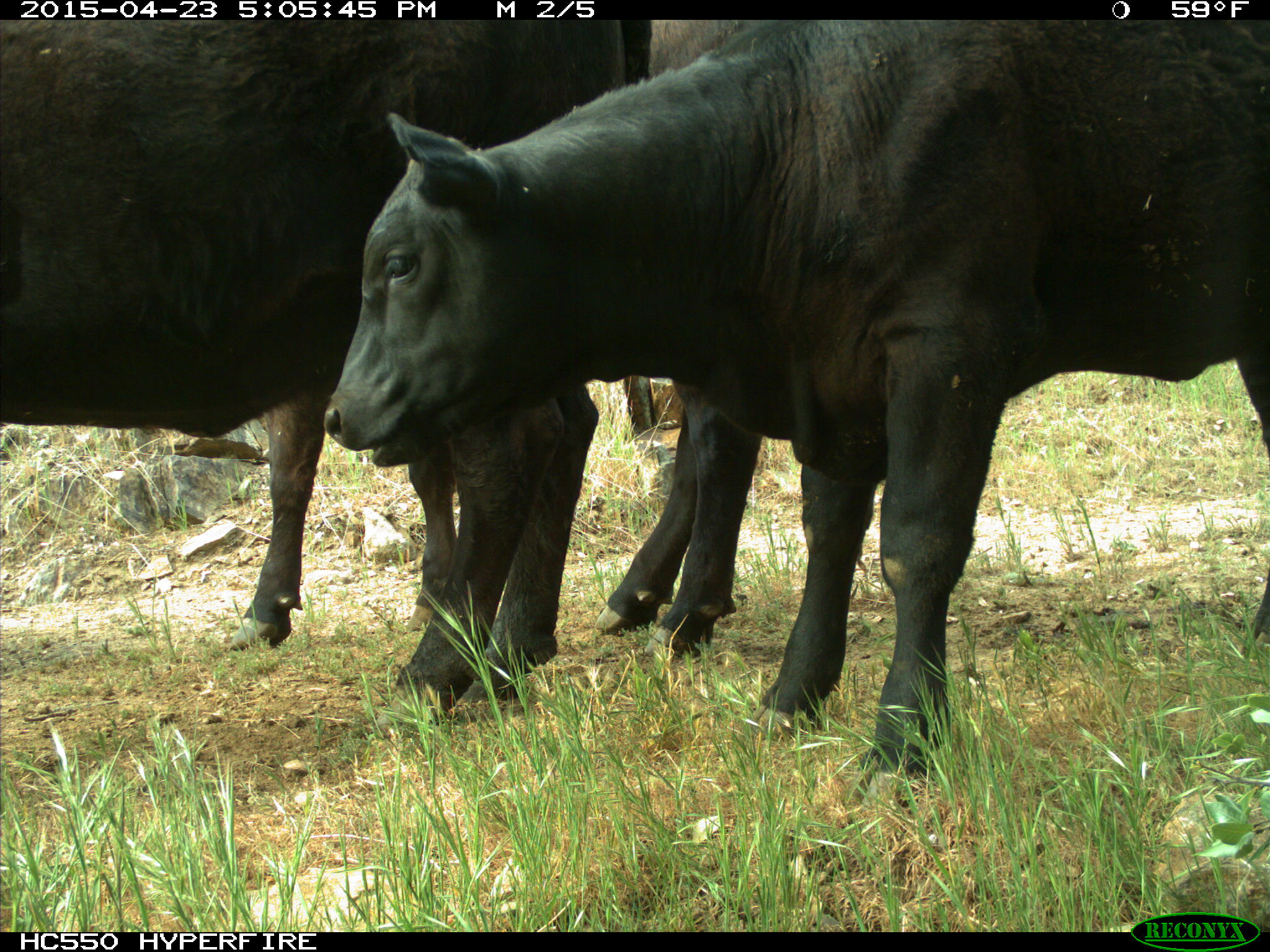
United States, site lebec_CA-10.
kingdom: Animalia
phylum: Chordata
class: Mammalia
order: Artiodactyla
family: Bovidae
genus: Bos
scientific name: Bos taurus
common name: domestic cow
Bos taurus (domestic cow).